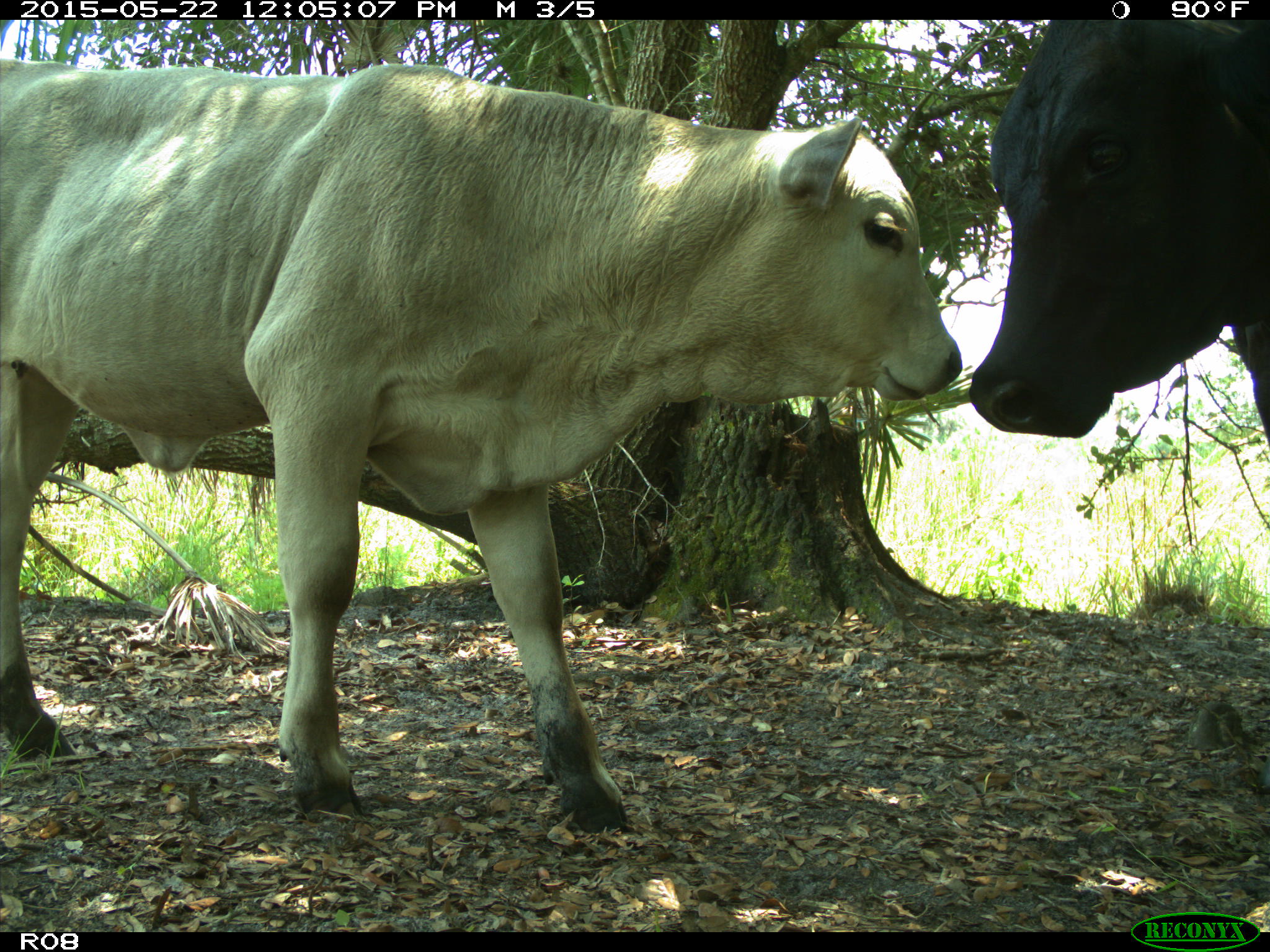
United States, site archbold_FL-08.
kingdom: Animalia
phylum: Chordata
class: Mammalia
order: Artiodactyla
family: Bovidae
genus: Bos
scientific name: Bos taurus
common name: domestic cow